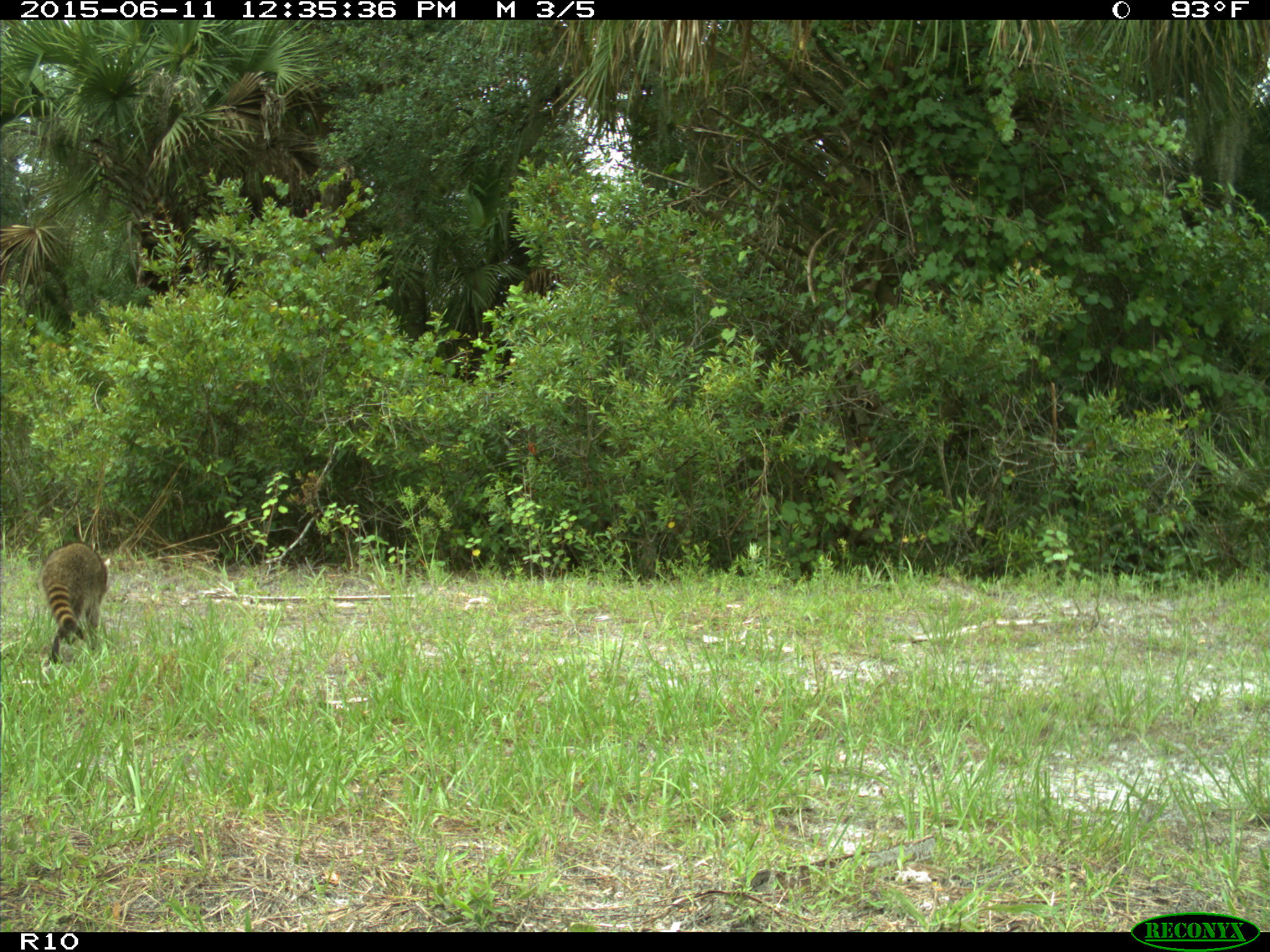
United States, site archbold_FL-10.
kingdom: Animalia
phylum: Chordata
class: Mammalia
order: Carnivora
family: Procyonidae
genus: Procyon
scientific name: Procyon lotor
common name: common raccoon